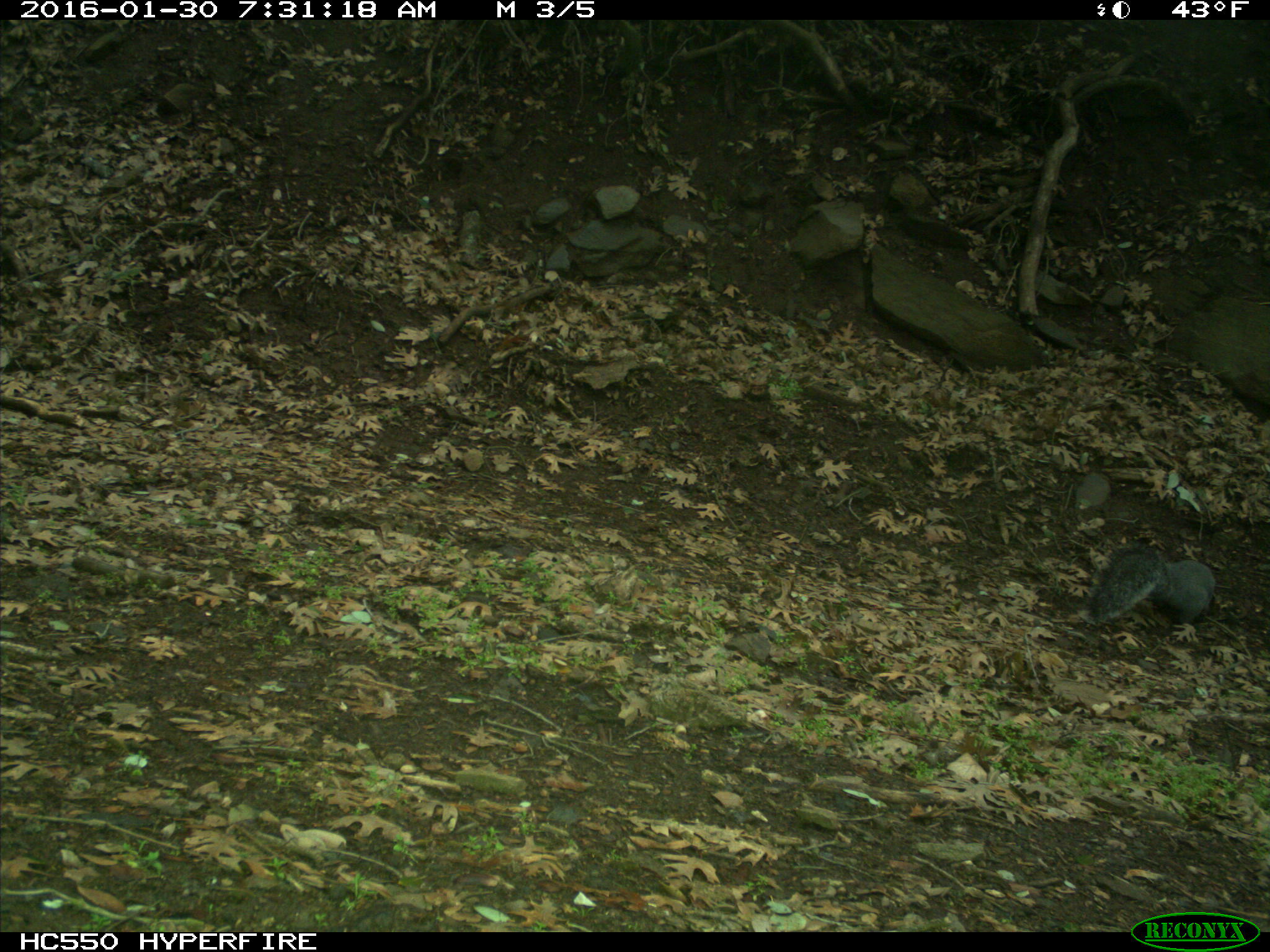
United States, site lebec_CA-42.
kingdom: Animalia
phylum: Chordata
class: Mammalia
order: Rodentia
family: Sciuridae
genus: Sciurus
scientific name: Sciurus carolinensis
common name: eastern gray squirrel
Sciurus carolinensis (eastern gray squirrel).